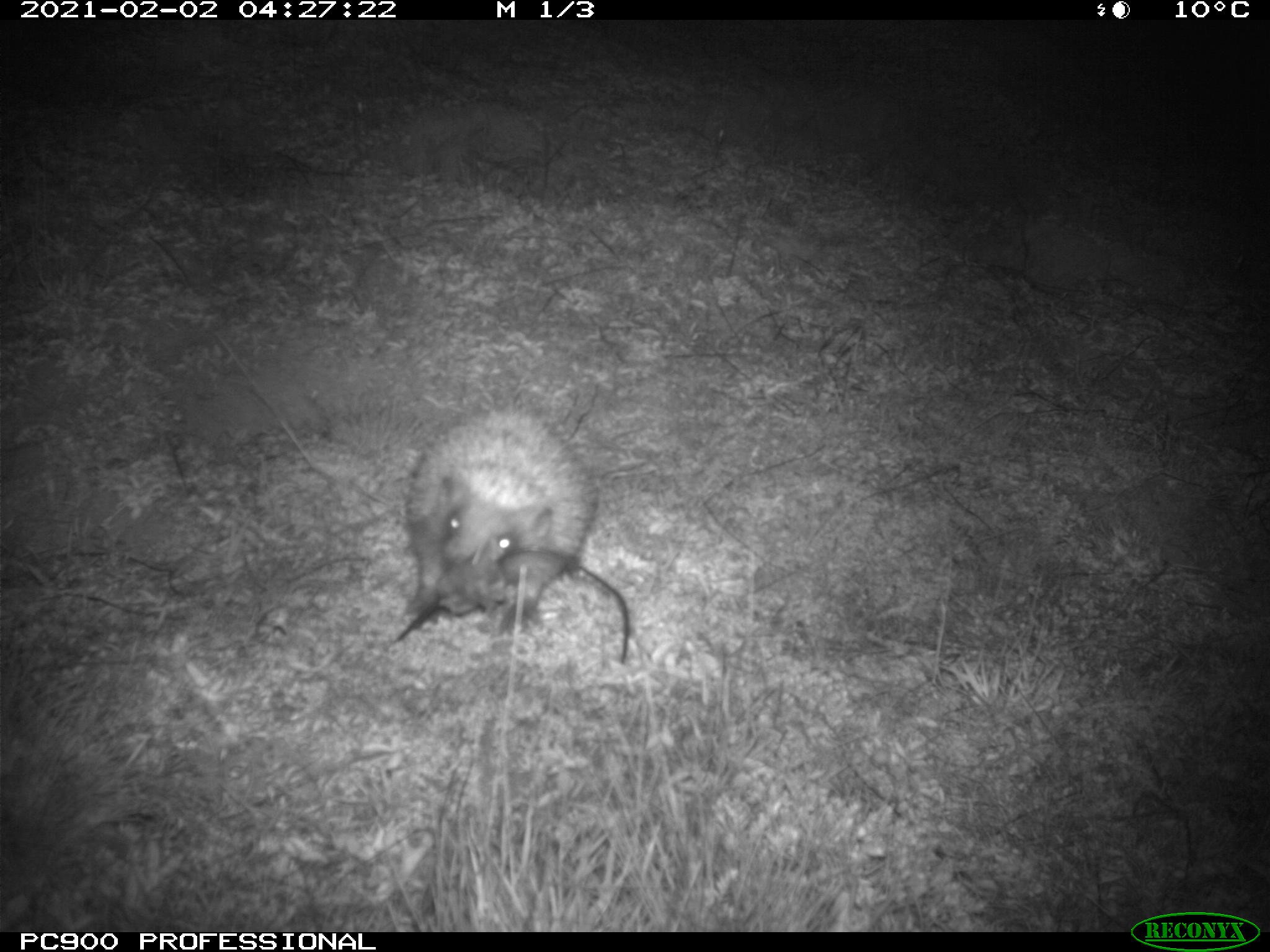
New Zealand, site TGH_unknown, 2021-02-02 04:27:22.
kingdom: Animalia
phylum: Chordata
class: Mammalia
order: Eulipotyphla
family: Erinaceidae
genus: Erinaceus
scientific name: Erinaceus europaeus europaeus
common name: european hedgehog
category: hedgehog